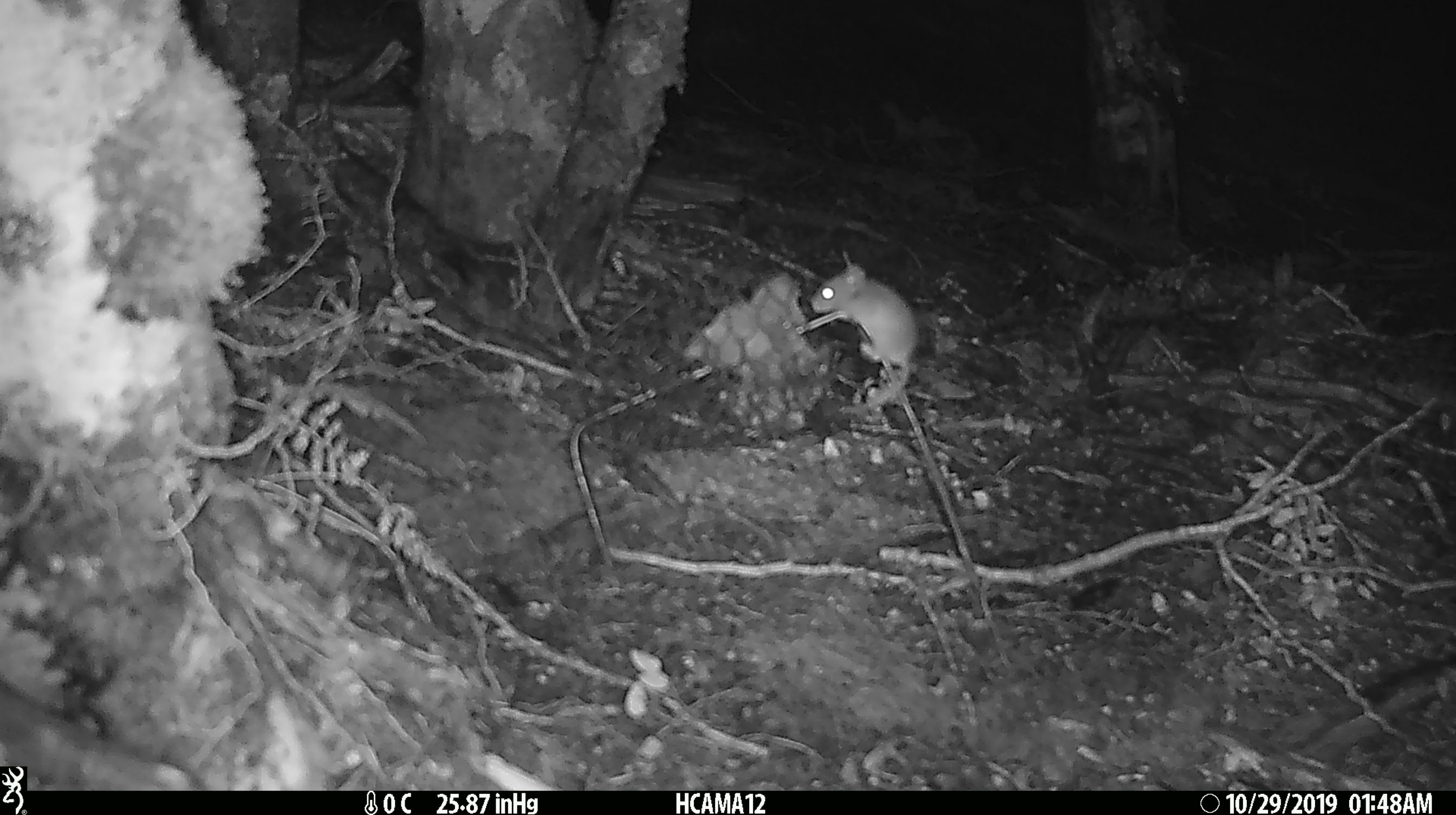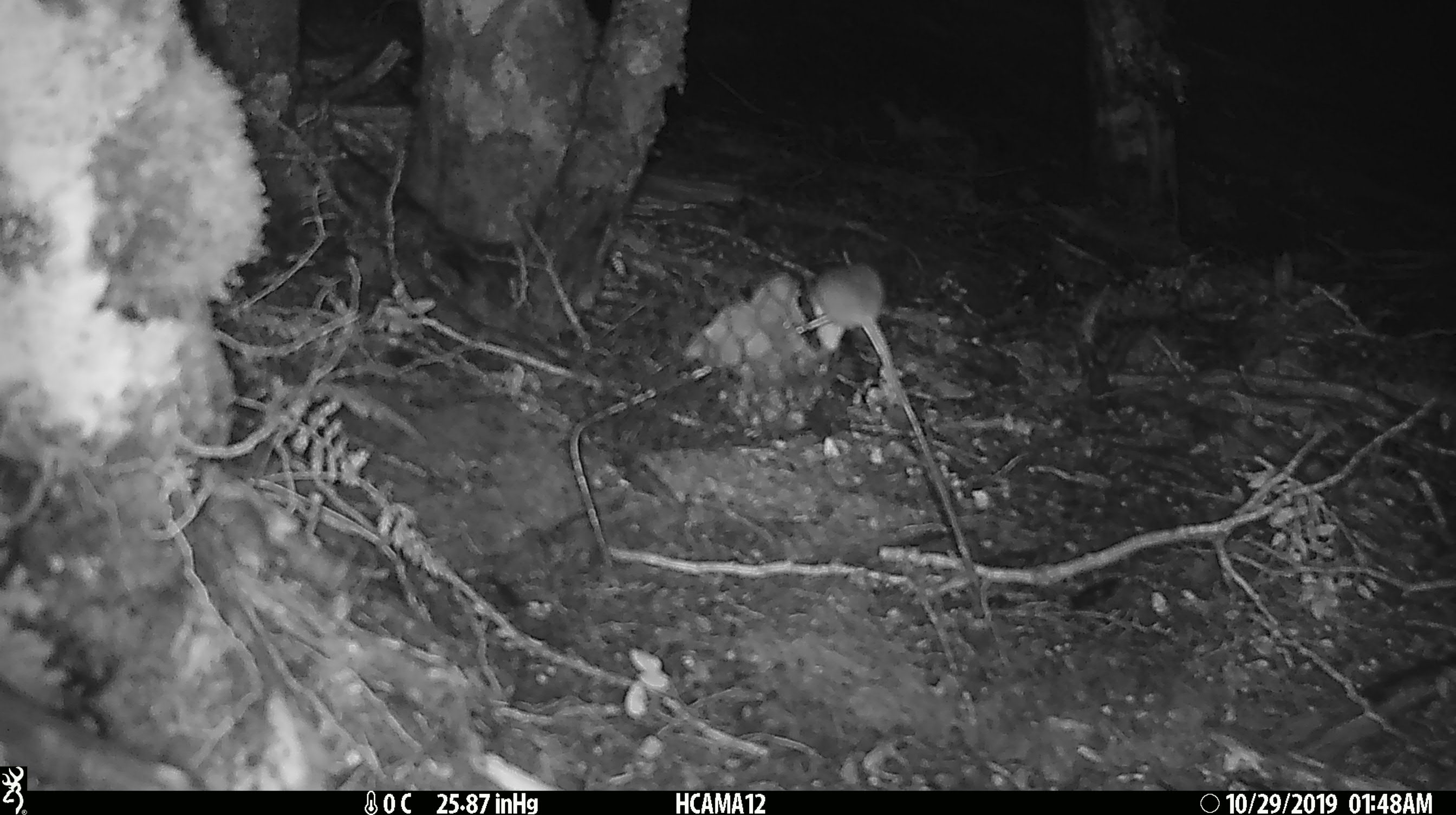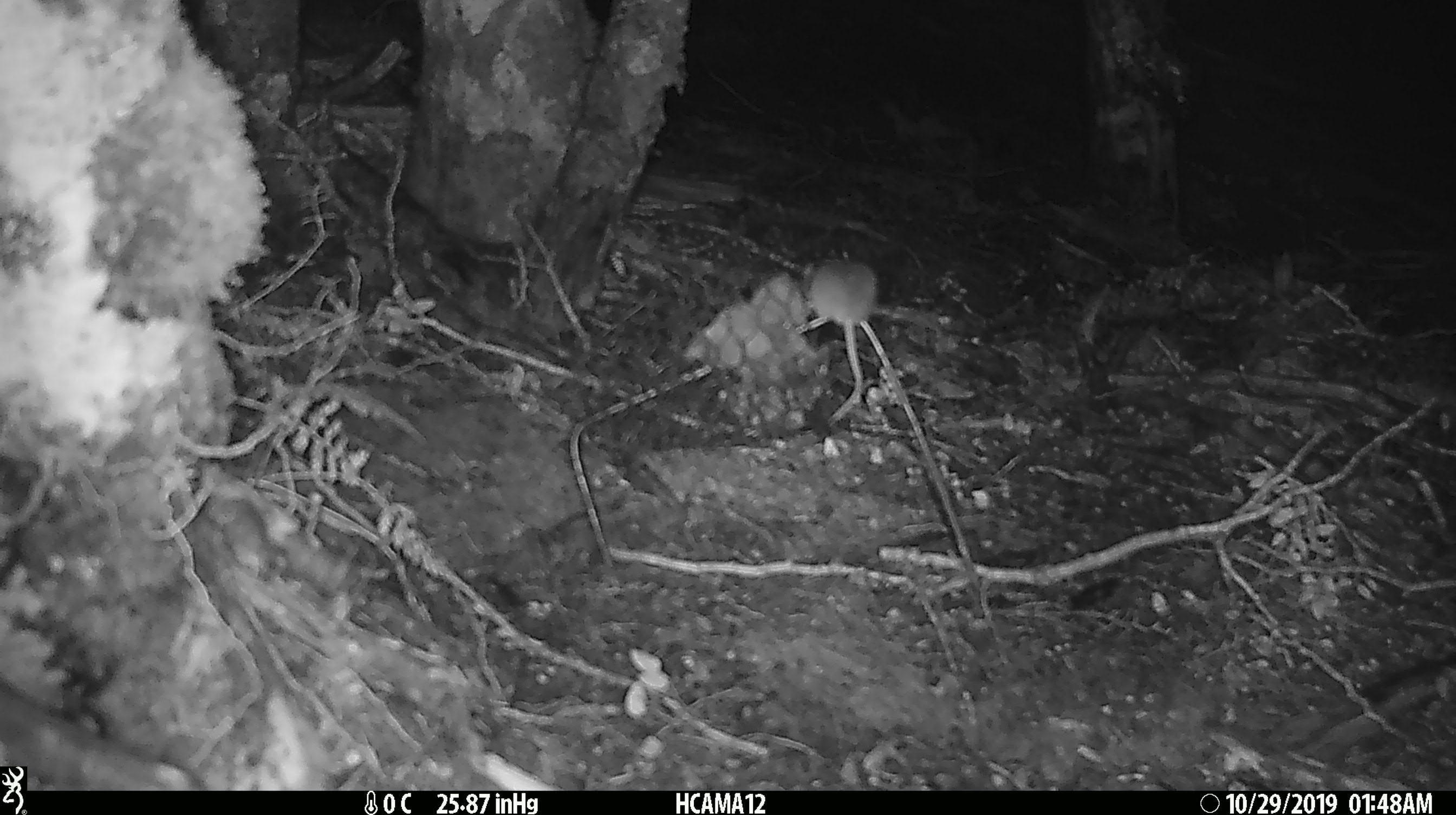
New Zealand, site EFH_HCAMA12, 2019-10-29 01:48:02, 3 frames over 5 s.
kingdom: Animalia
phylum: Chordata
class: Mammalia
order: Rodentia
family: Muridae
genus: Mus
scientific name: Mus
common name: mouse